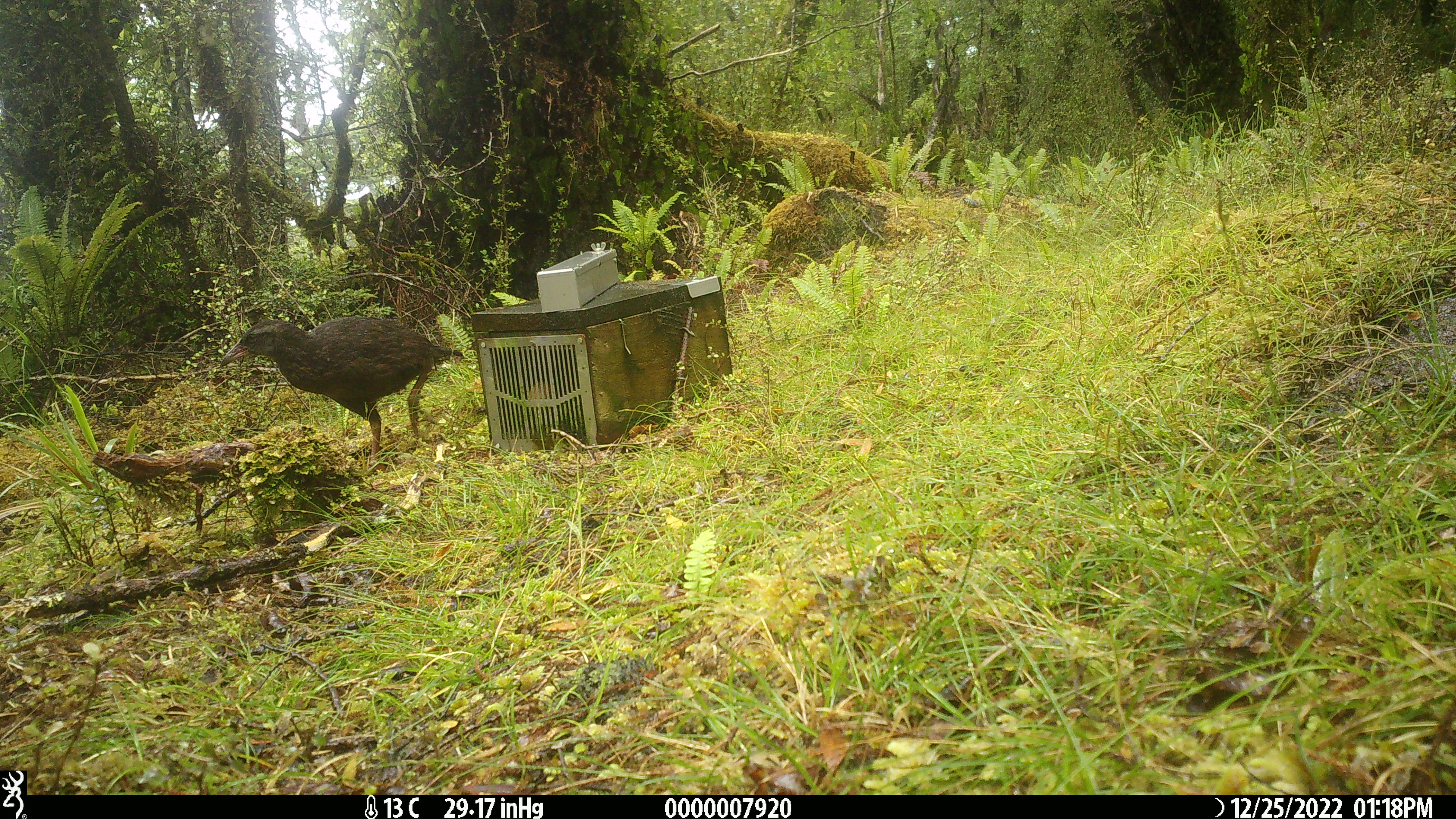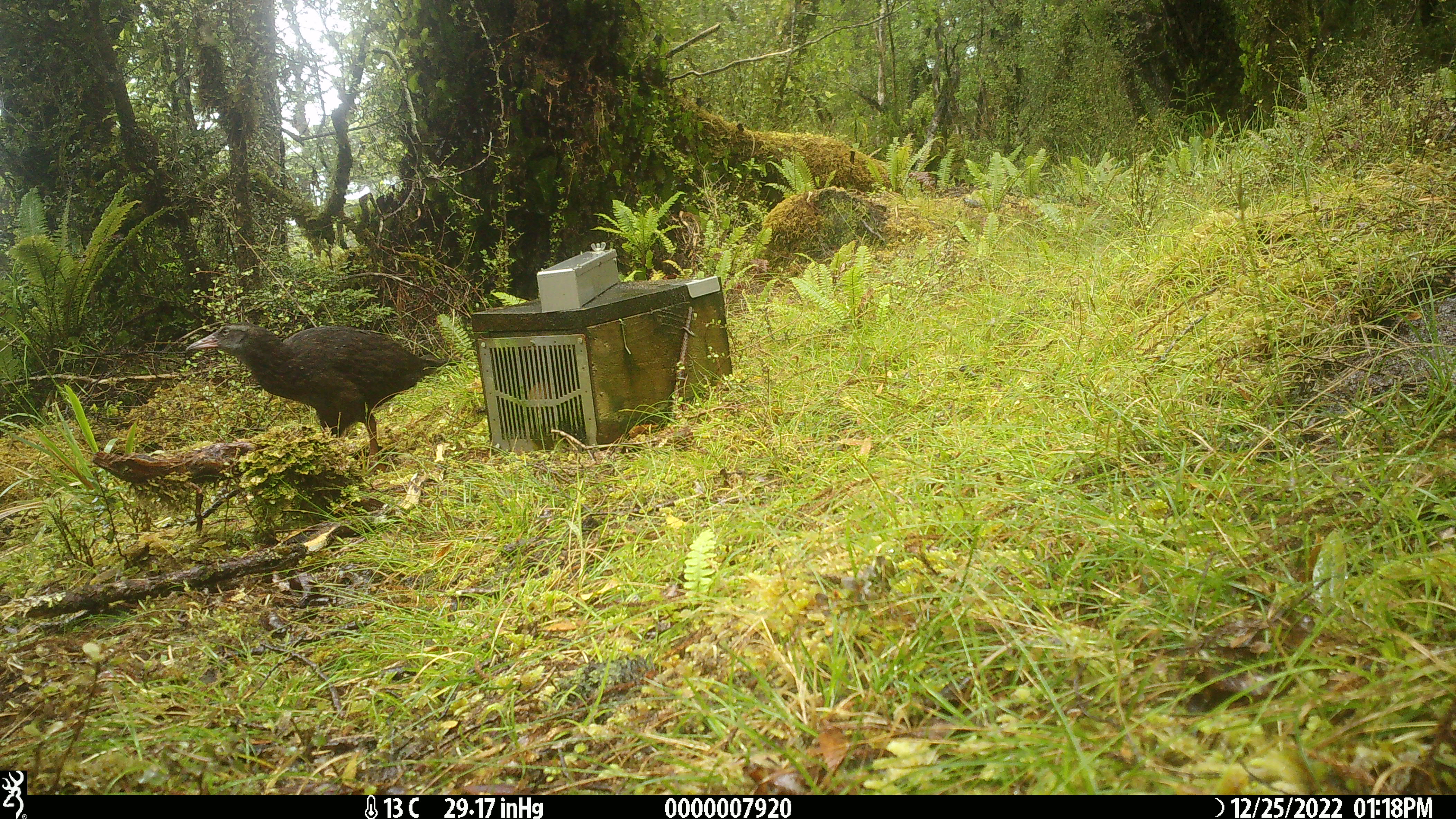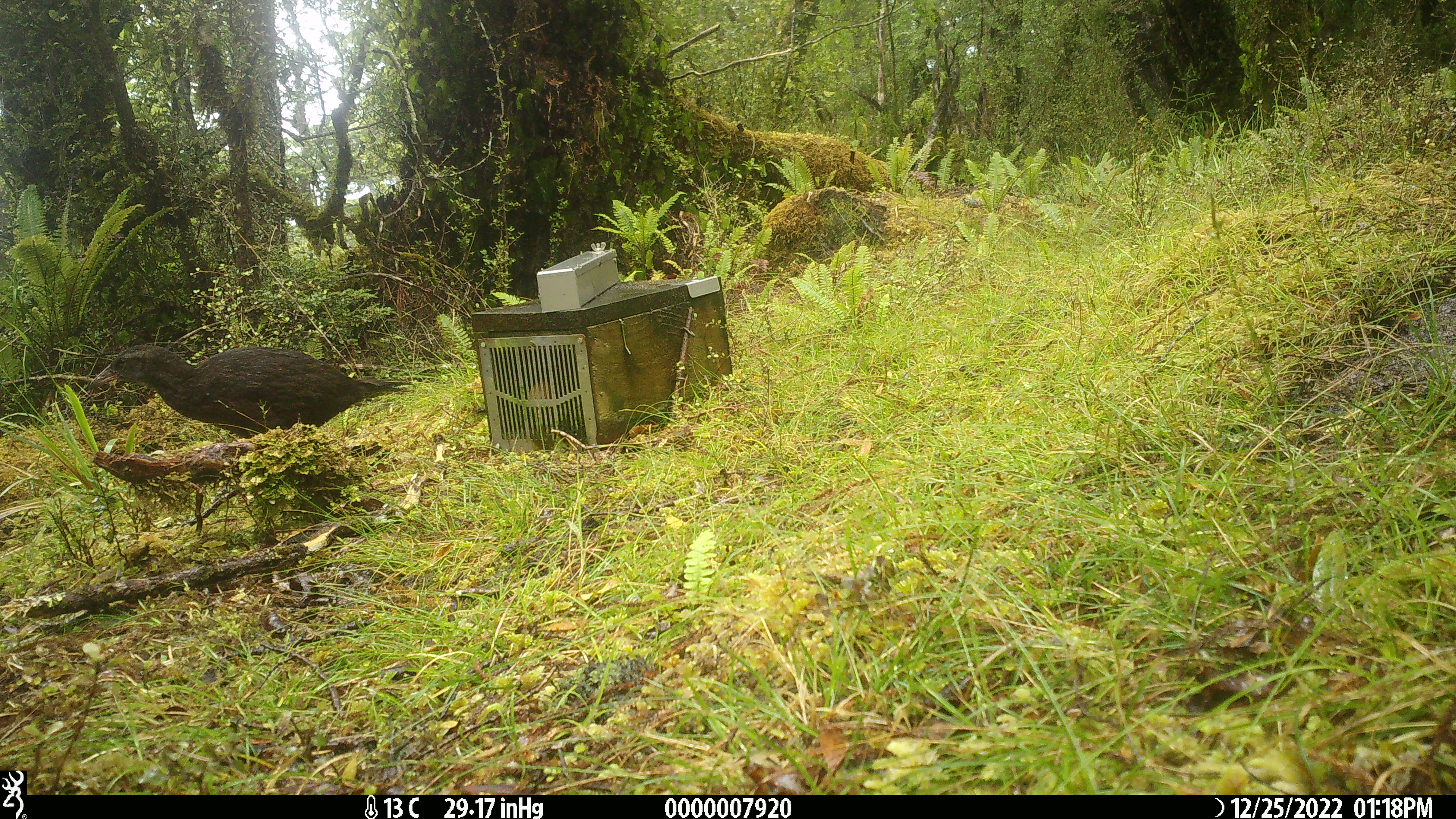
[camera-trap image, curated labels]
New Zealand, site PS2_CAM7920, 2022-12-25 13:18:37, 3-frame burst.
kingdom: Animalia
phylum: Chordata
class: Aves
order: Gruiformes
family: Rallidae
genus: Gallirallus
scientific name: Gallirallus australis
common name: weka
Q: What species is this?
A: Weka (Gallirallus australis).